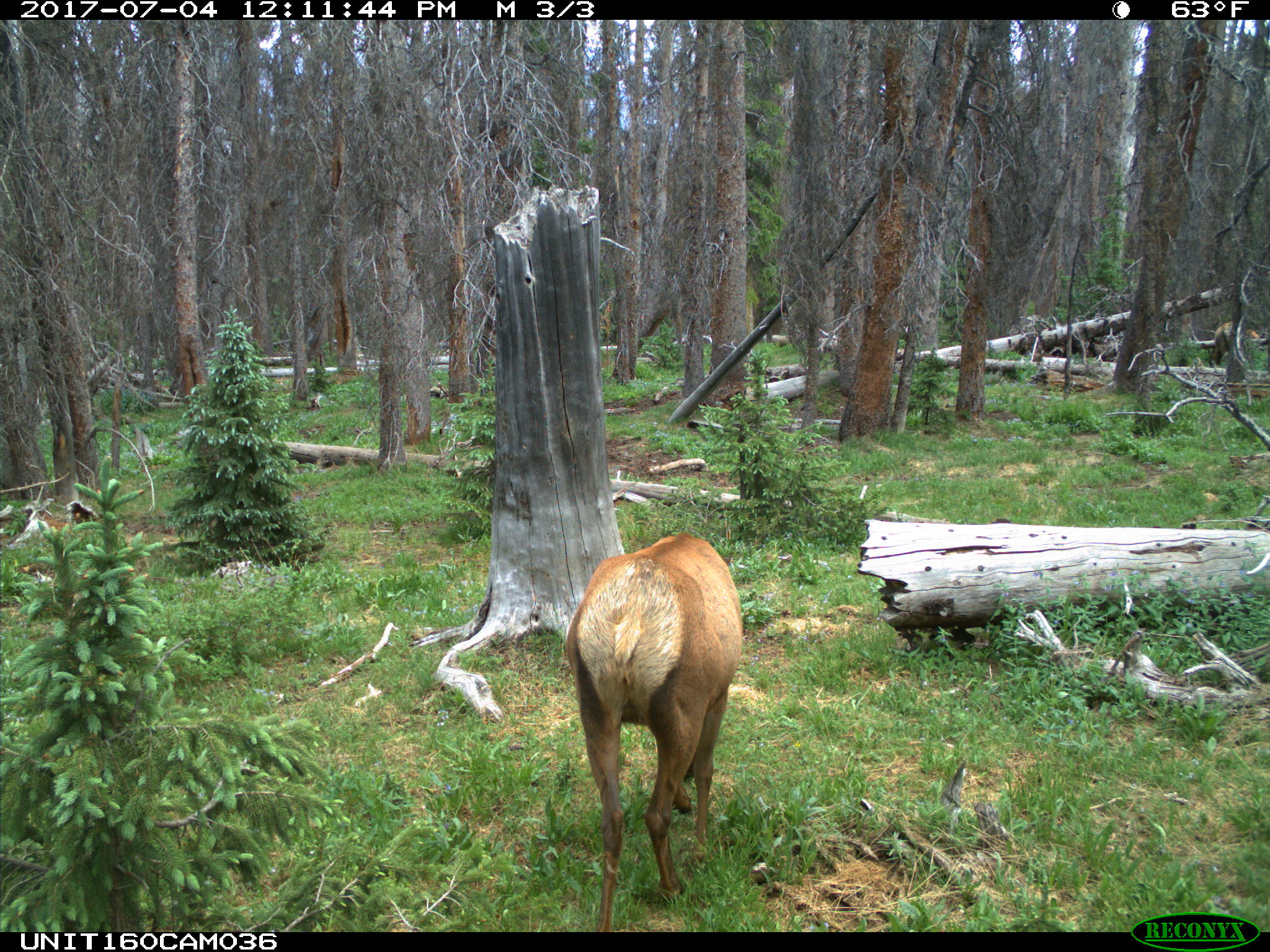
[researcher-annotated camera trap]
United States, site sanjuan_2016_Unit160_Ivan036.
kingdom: Animalia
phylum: Chordata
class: Mammalia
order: Artiodactyla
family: Cervidae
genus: Cervus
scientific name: Cervus elaphus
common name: red deer